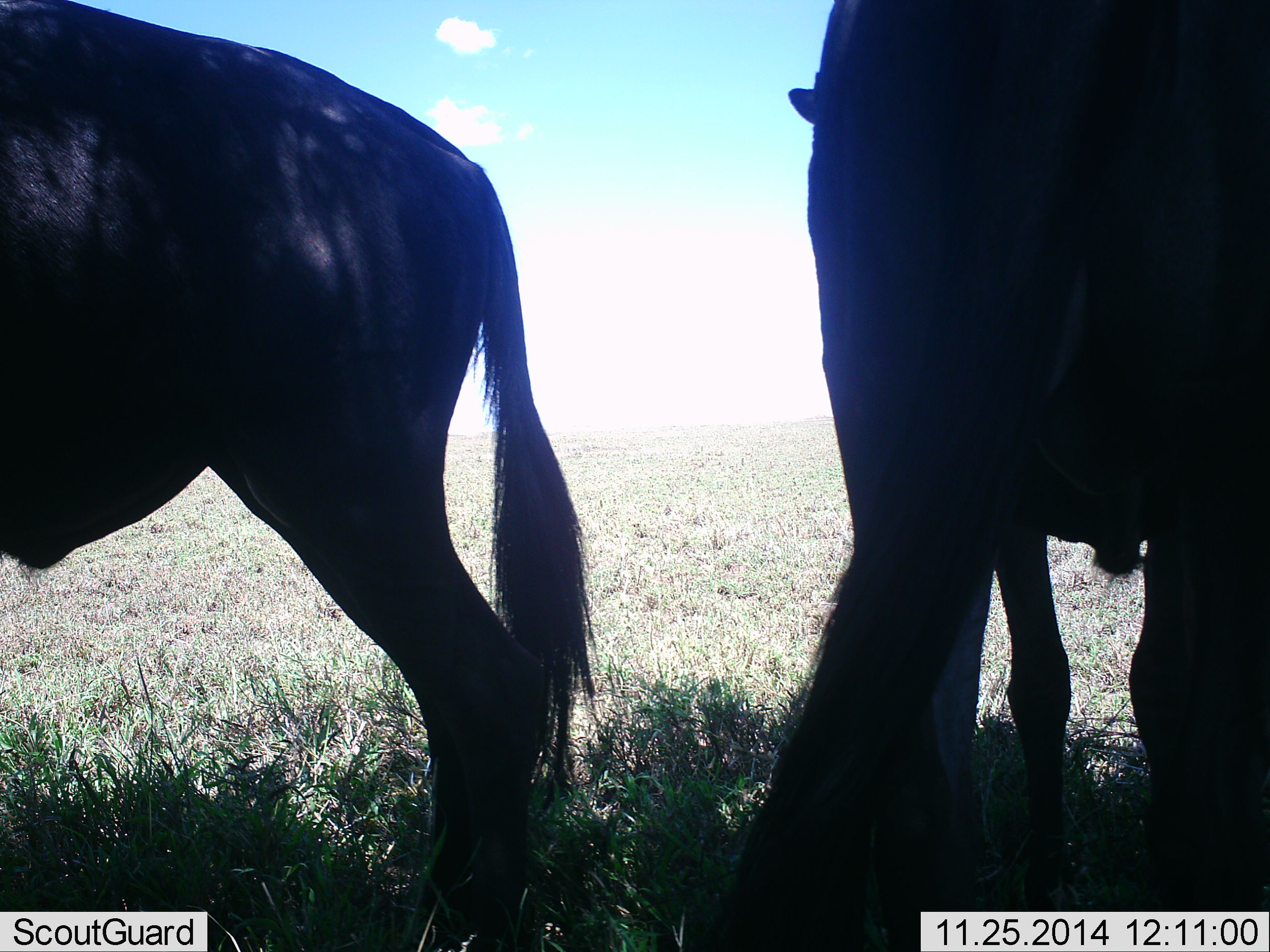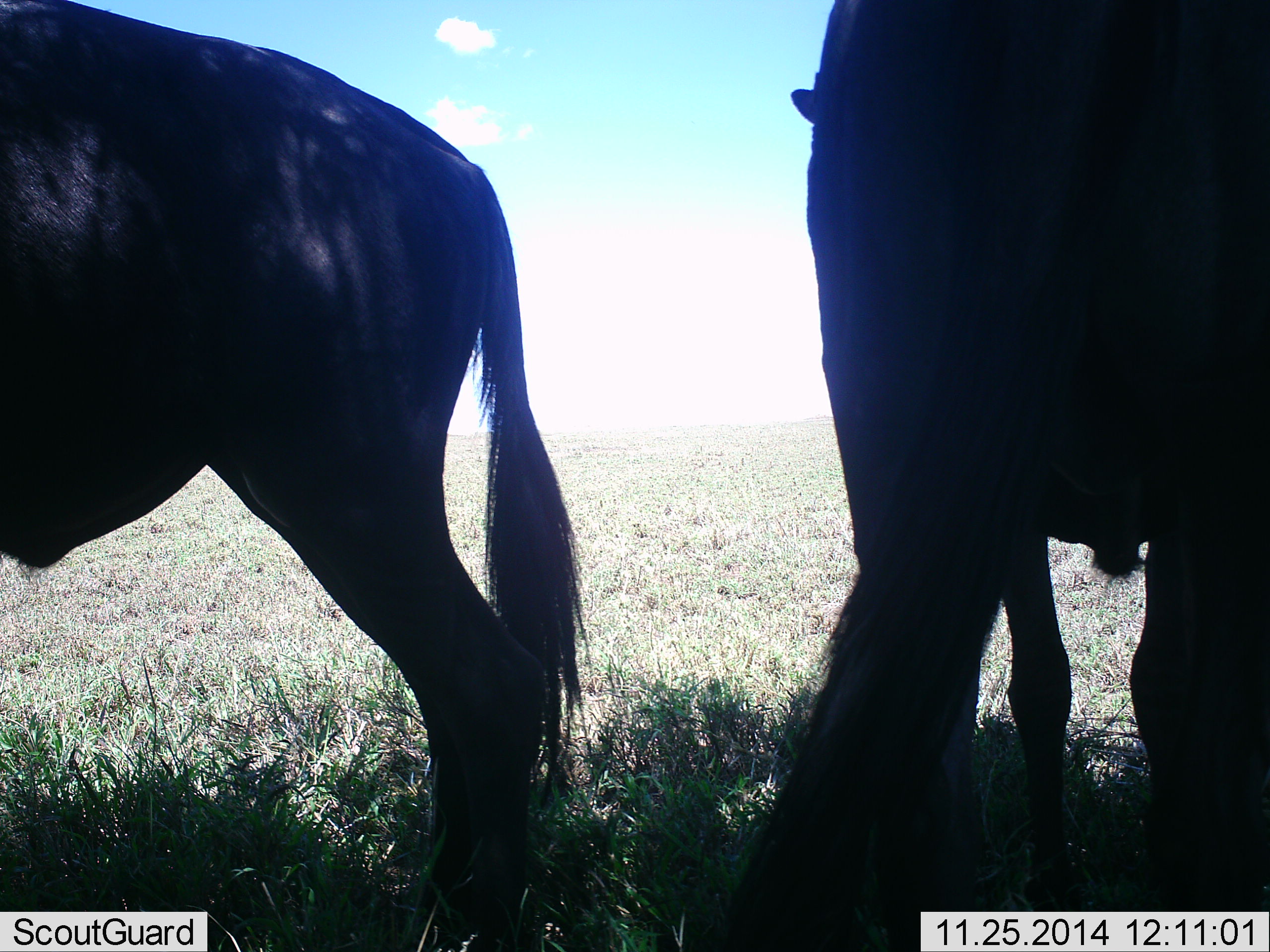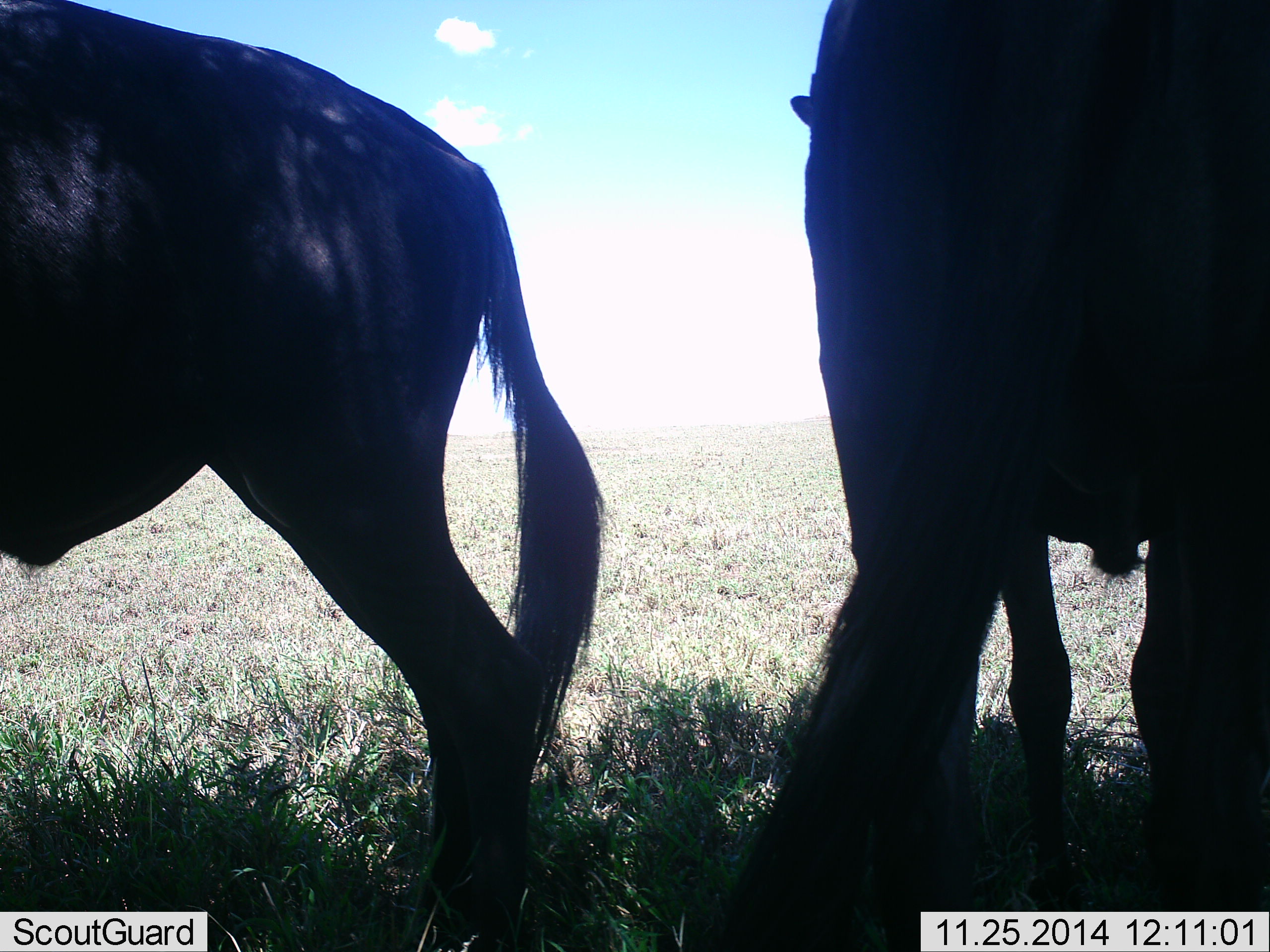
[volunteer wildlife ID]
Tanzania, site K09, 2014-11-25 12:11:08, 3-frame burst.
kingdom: Animalia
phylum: Chordata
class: Mammalia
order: Artiodactyla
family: Bovidae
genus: Connochaetes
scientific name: Connochaetes taurinus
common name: blue wildebeest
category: wildebeest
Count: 2.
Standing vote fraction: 90%.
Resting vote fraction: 10%.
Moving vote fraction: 0%.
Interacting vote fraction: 0%.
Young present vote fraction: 0%.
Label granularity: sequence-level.